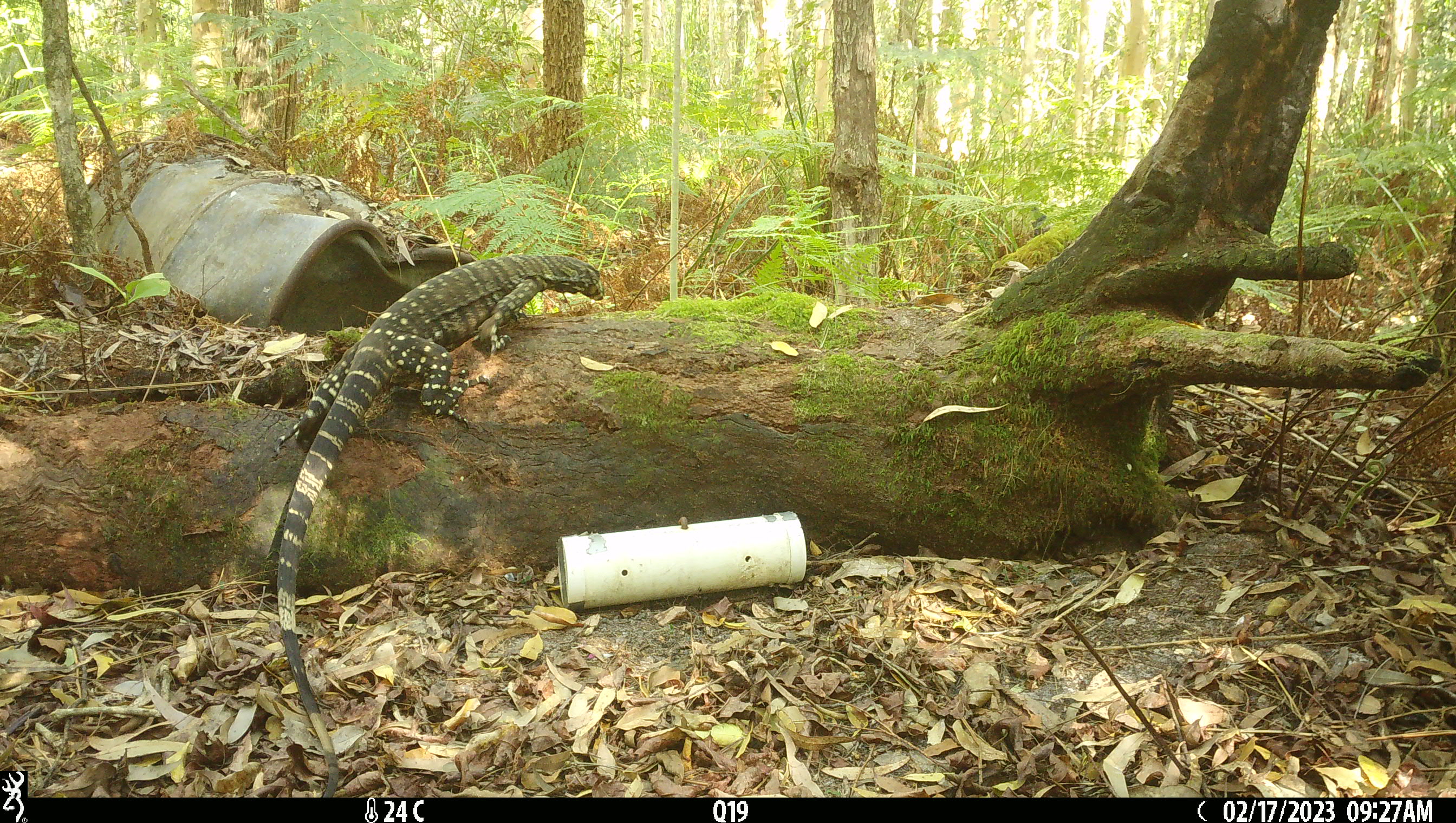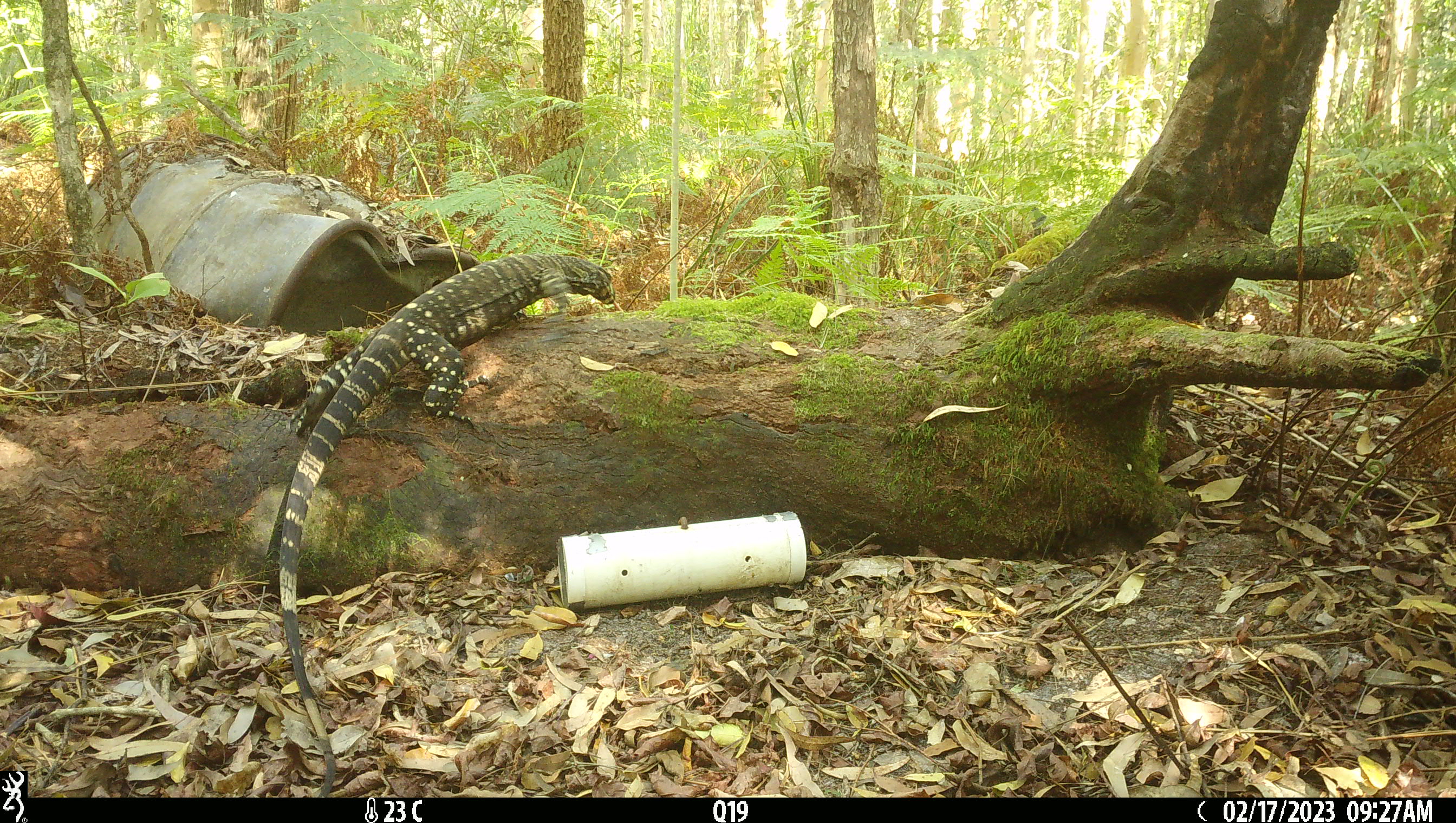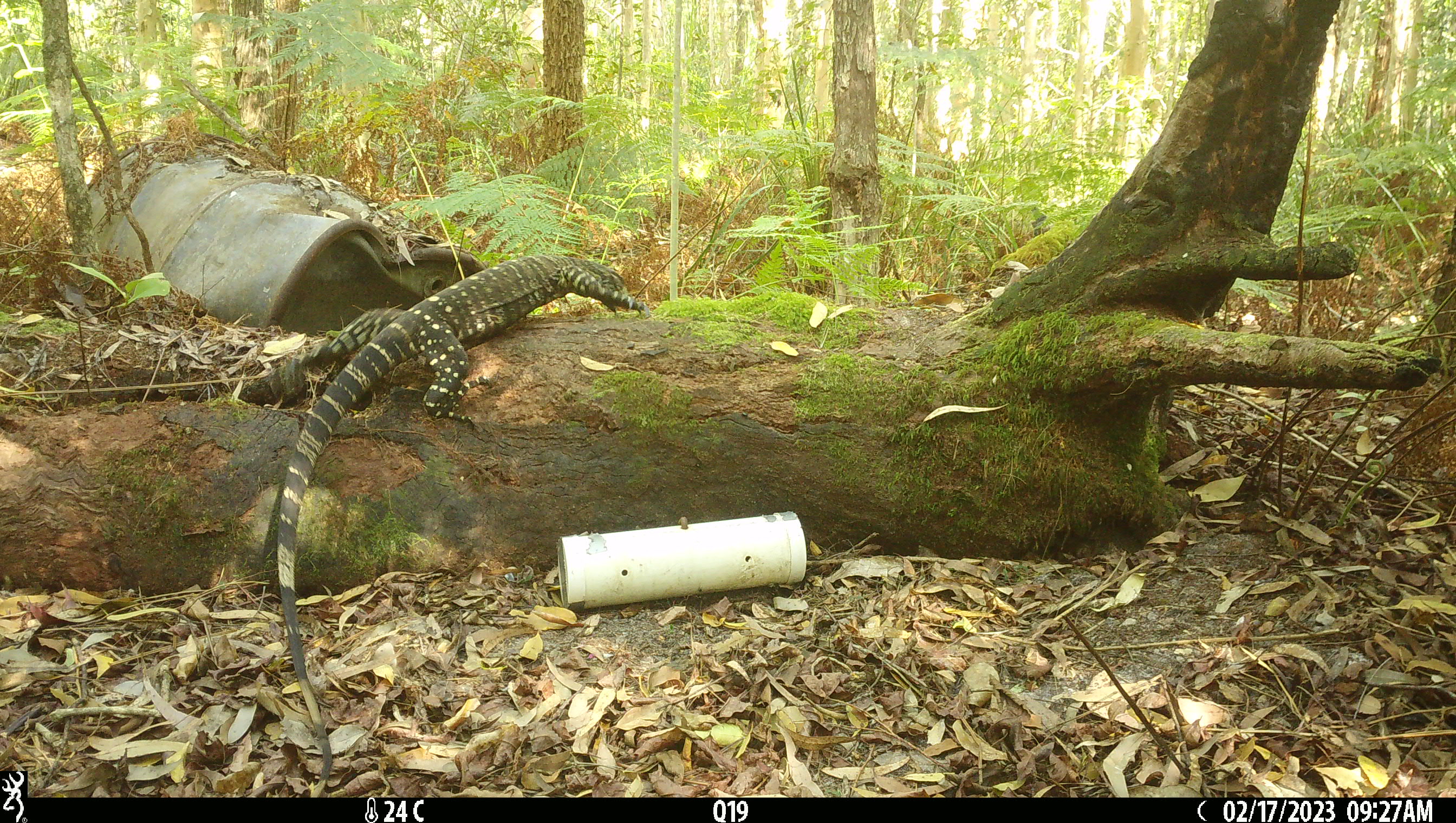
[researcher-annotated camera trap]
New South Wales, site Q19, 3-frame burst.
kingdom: Animalia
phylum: Chordata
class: Reptilia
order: Squamata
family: Varanidae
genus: Varanus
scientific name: Varanus varius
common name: lace monitor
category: goanna